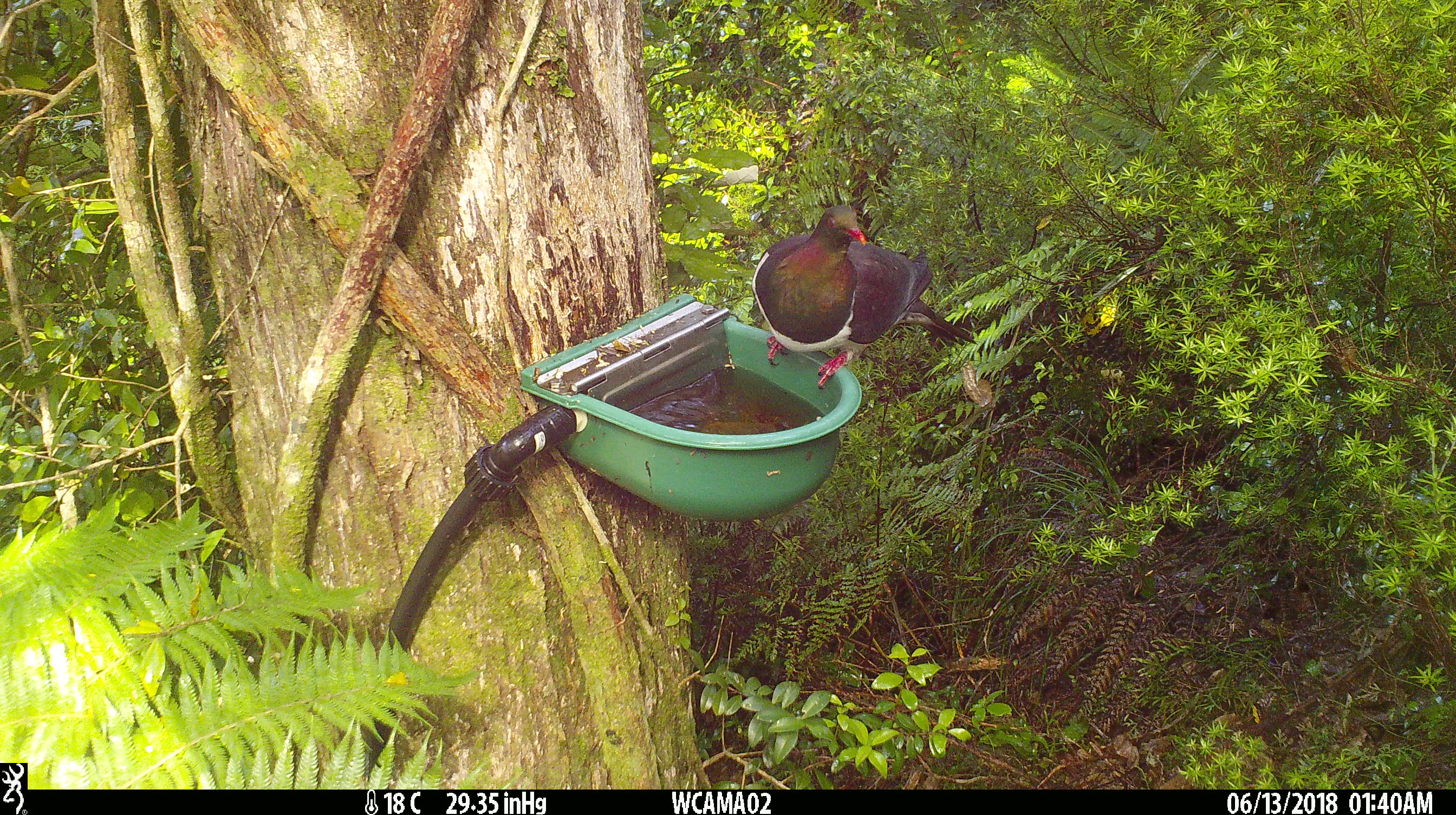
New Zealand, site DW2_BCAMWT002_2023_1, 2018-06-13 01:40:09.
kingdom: Animalia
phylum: Chordata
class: Aves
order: Columbiformes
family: Columbidae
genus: Hemiphaga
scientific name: Hemiphaga novaeseelandiae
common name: new zealand pigeon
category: kereru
Kereru (new zealand pigeon) (Hemiphaga novaeseelandiae).